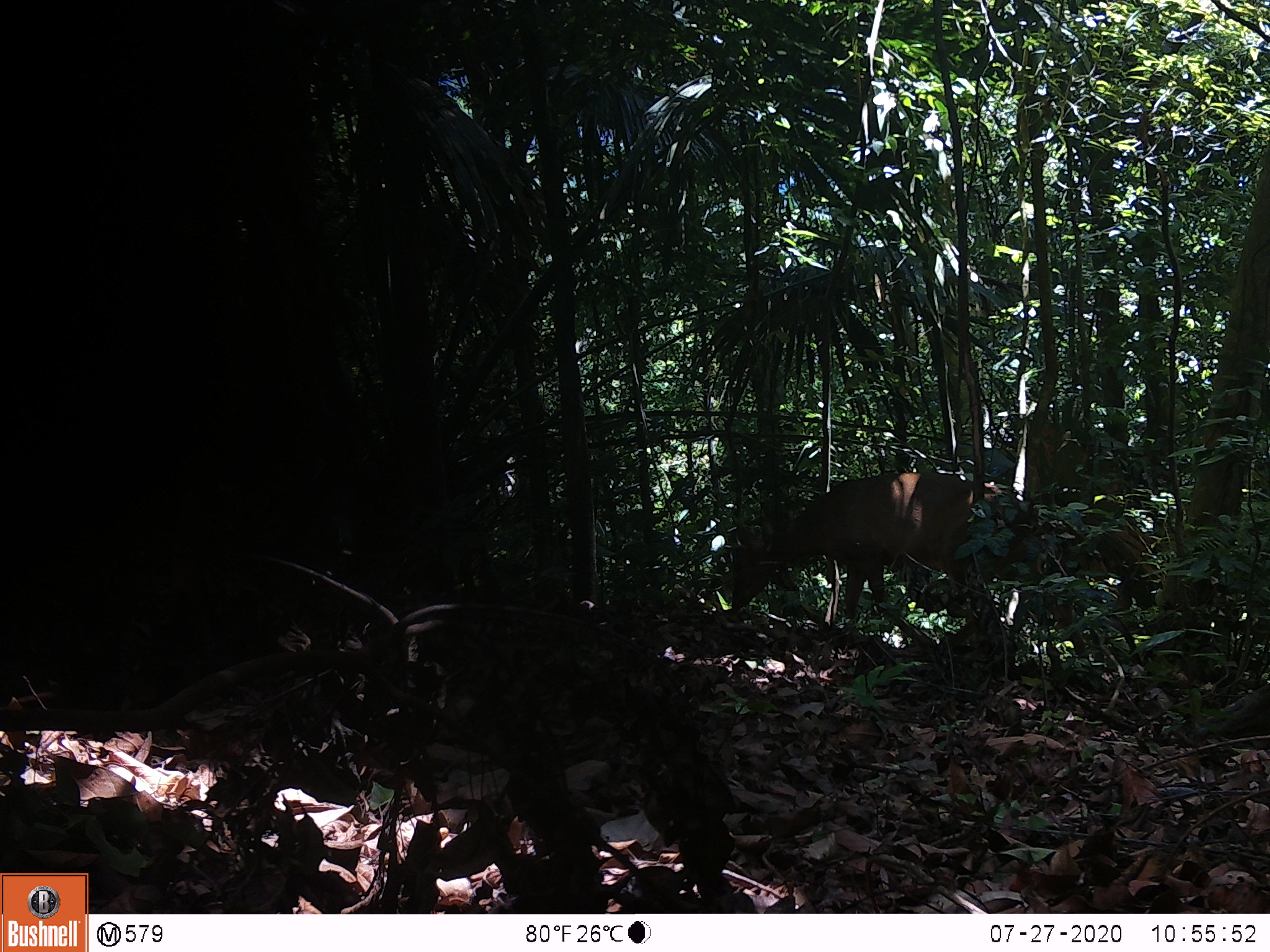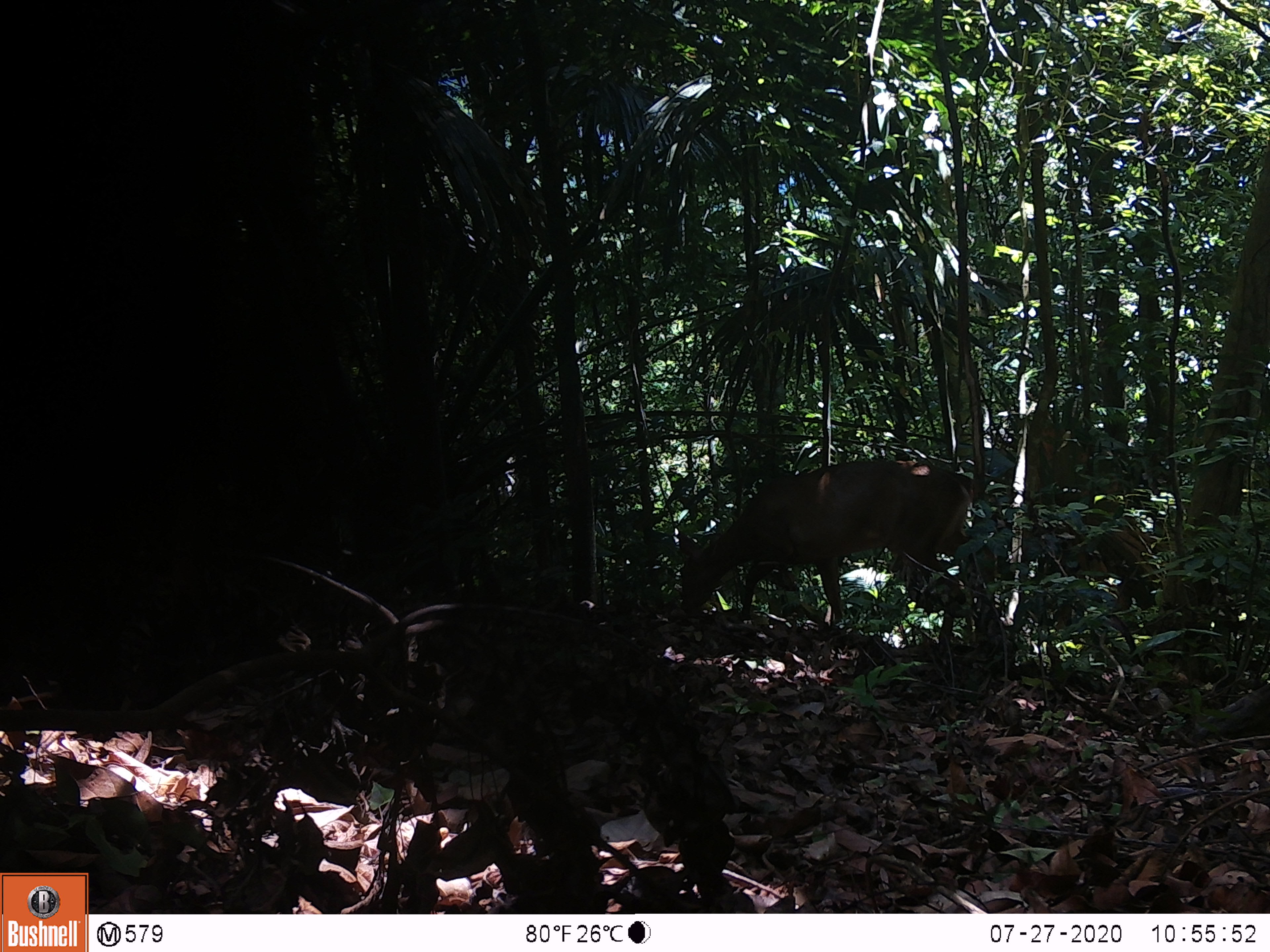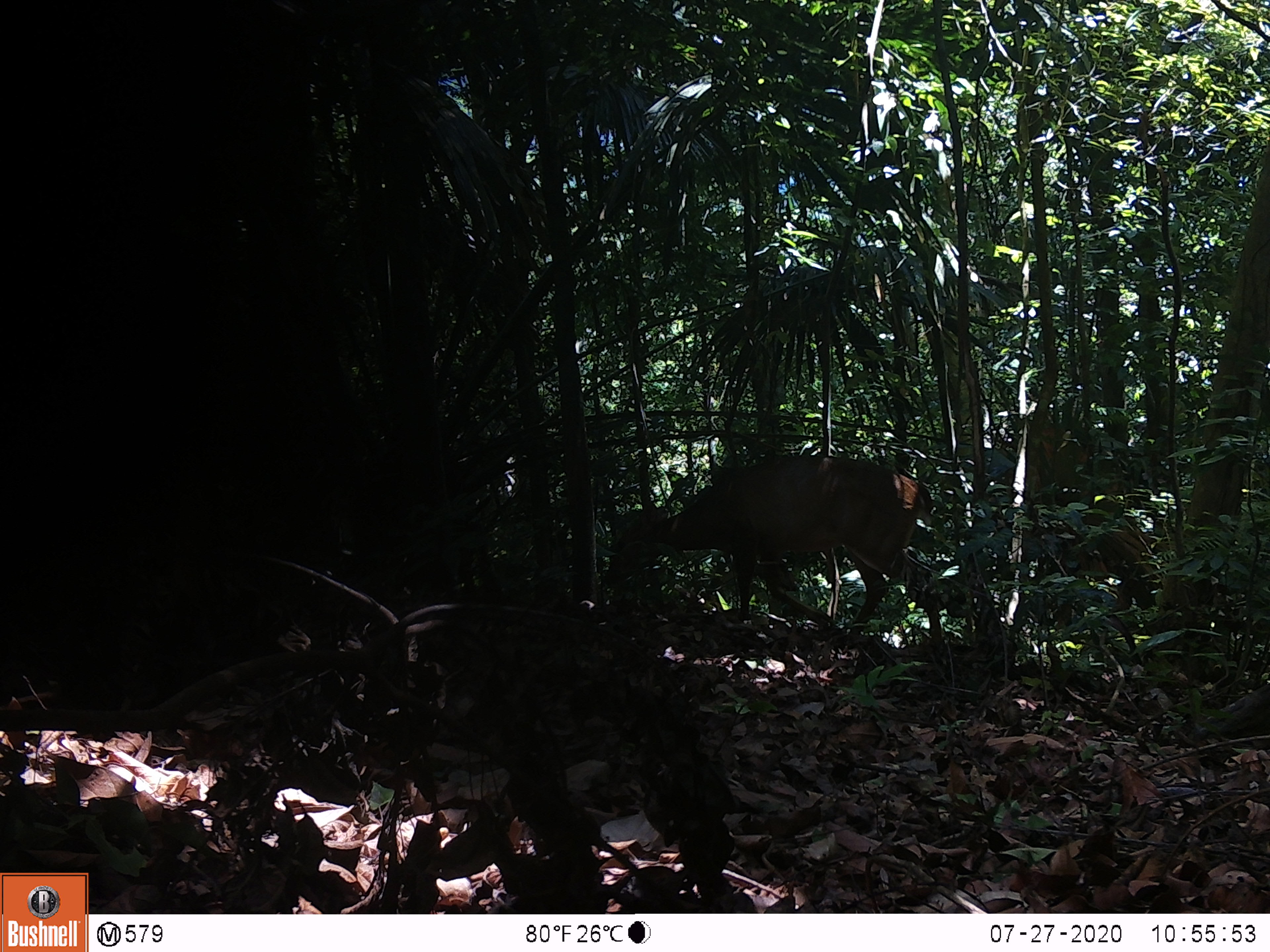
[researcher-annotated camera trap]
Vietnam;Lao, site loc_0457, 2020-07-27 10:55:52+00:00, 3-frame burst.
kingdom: Animalia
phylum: Chordata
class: Mammalia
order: Artiodactyla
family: Cervidae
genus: Muntiacus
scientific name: Muntiacus vuquangensis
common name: large-antlered muntjac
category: large antlered muntjac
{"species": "large antlered muntjac (large-antlered muntjac) (Muntiacus vuquangensis)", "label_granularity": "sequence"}